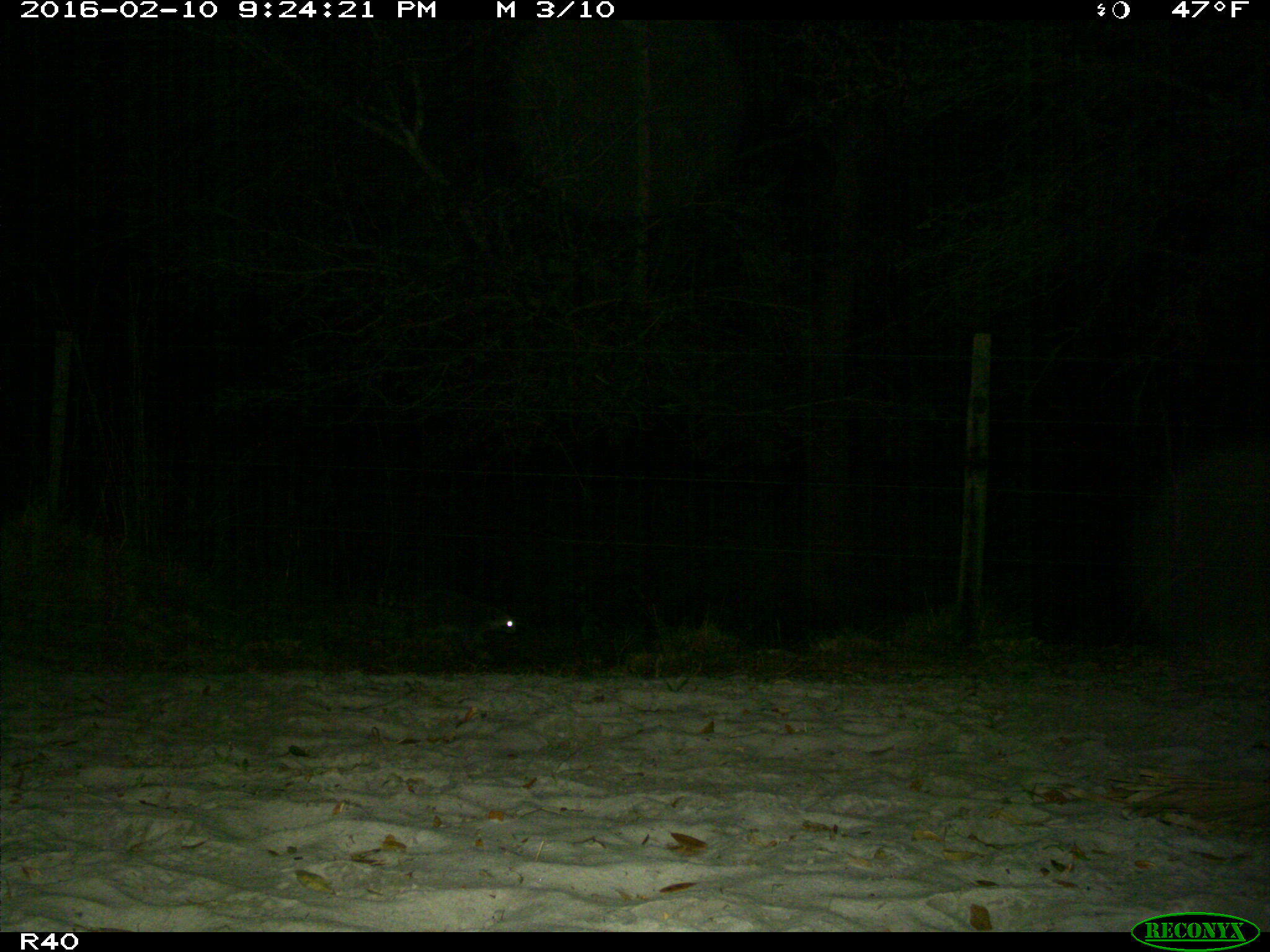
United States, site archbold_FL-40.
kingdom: Animalia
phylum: Chordata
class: Mammalia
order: Carnivora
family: Procyonidae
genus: Procyon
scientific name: Procyon lotor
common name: common raccoon